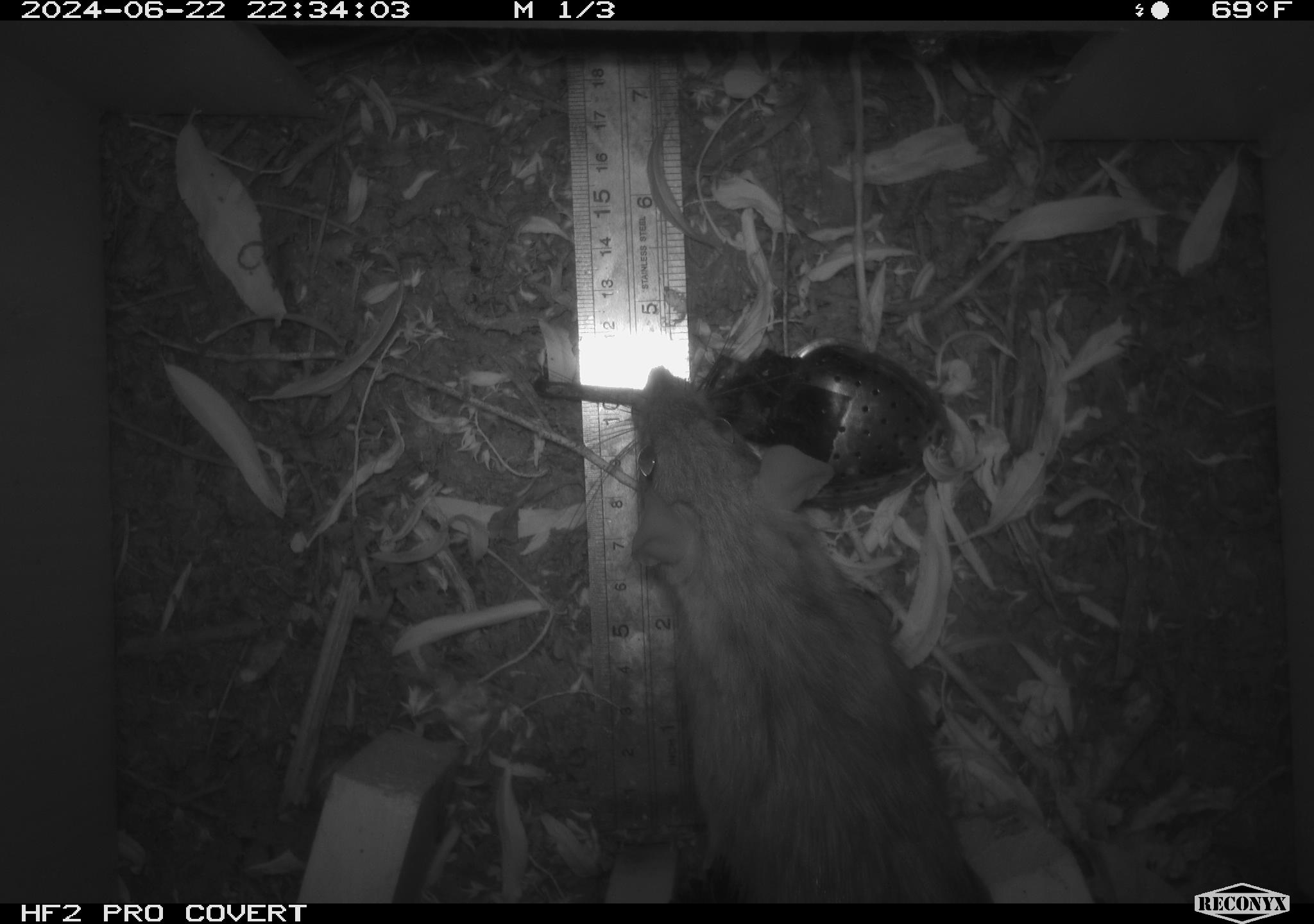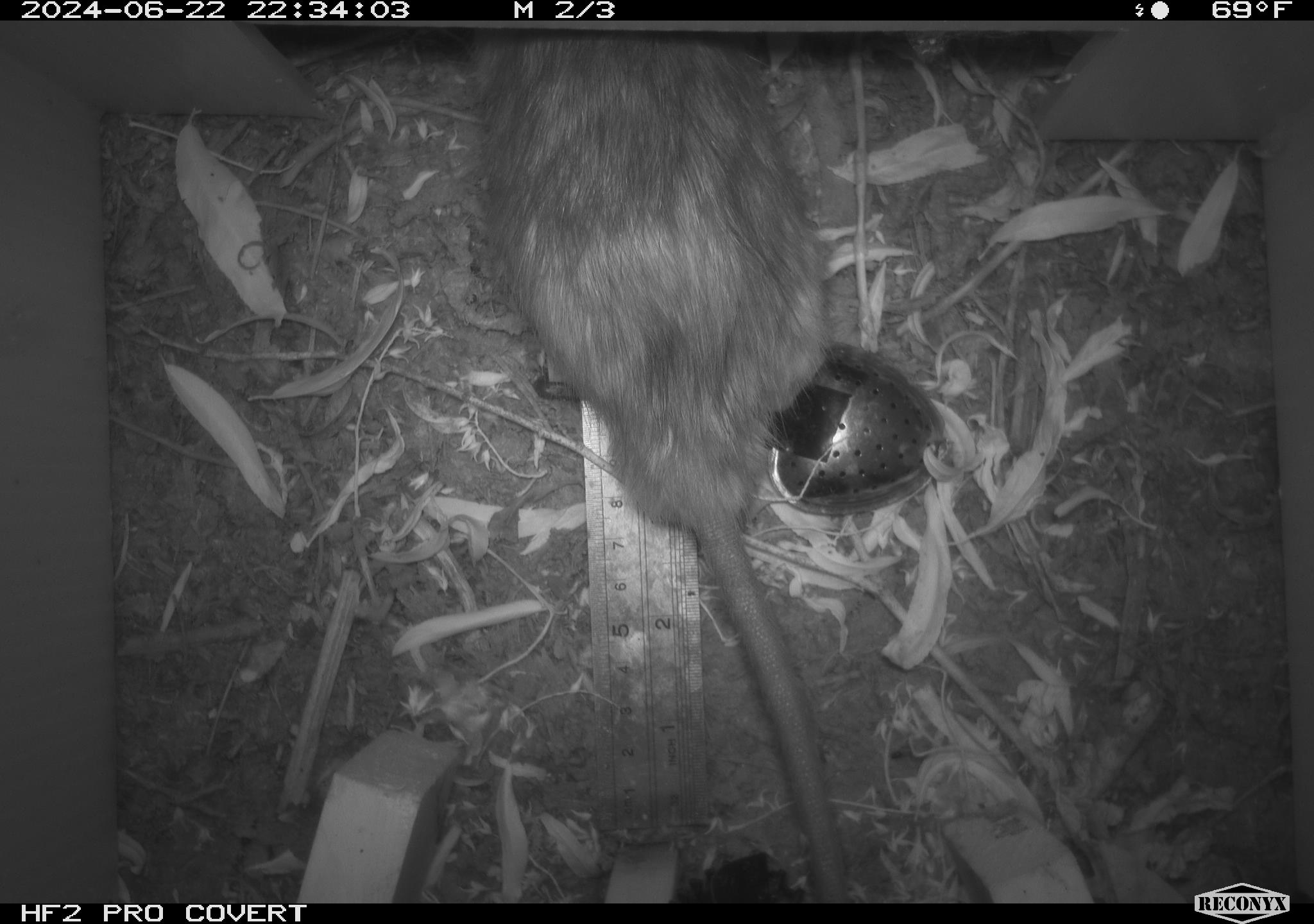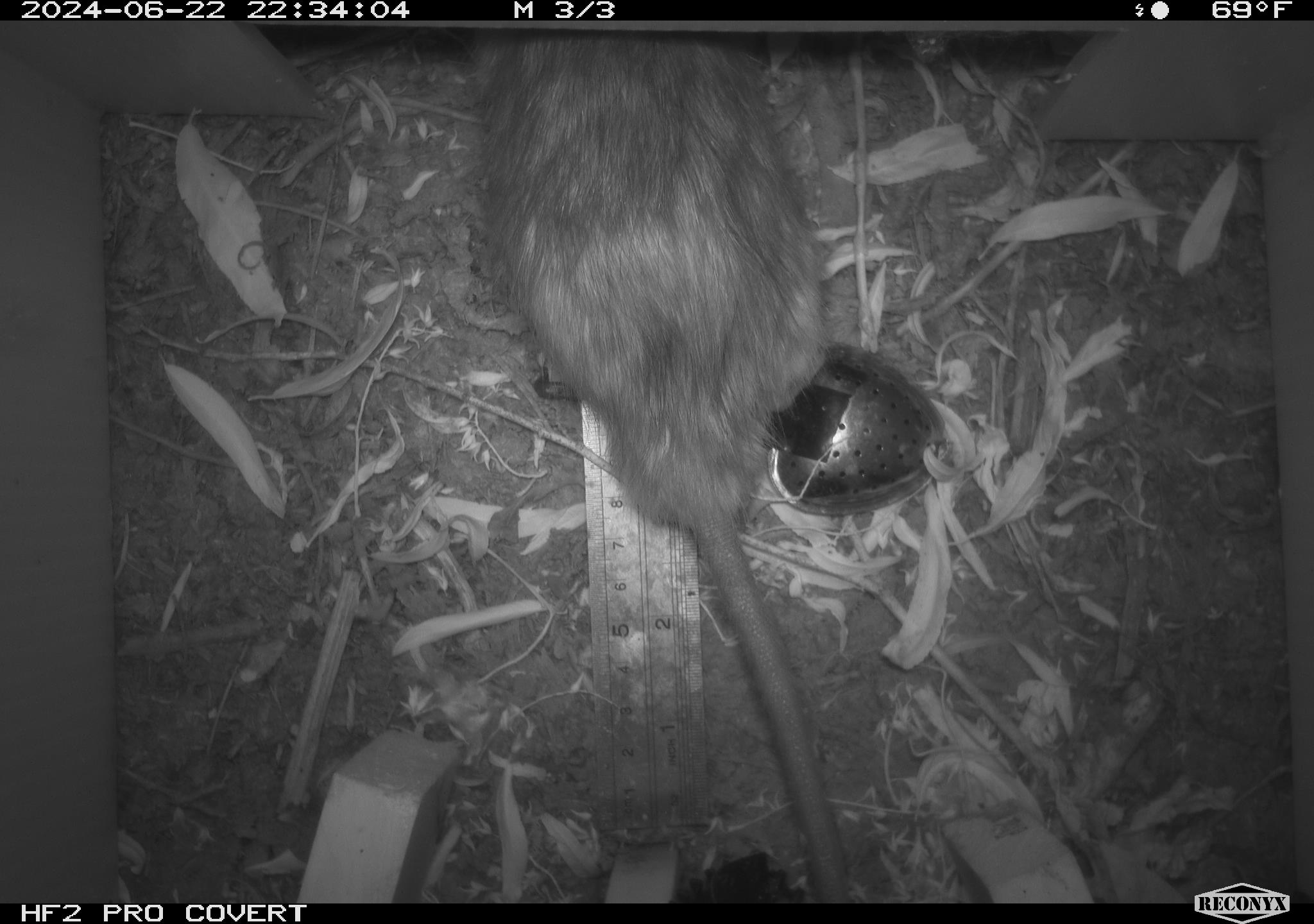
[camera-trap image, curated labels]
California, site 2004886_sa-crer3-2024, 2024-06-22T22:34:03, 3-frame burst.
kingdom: Animalia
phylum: Chordata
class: Mammalia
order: Rodentia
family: Muridae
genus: Rattus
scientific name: Rattus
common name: rat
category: rattus species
Rattus species (rat) (Rattus).